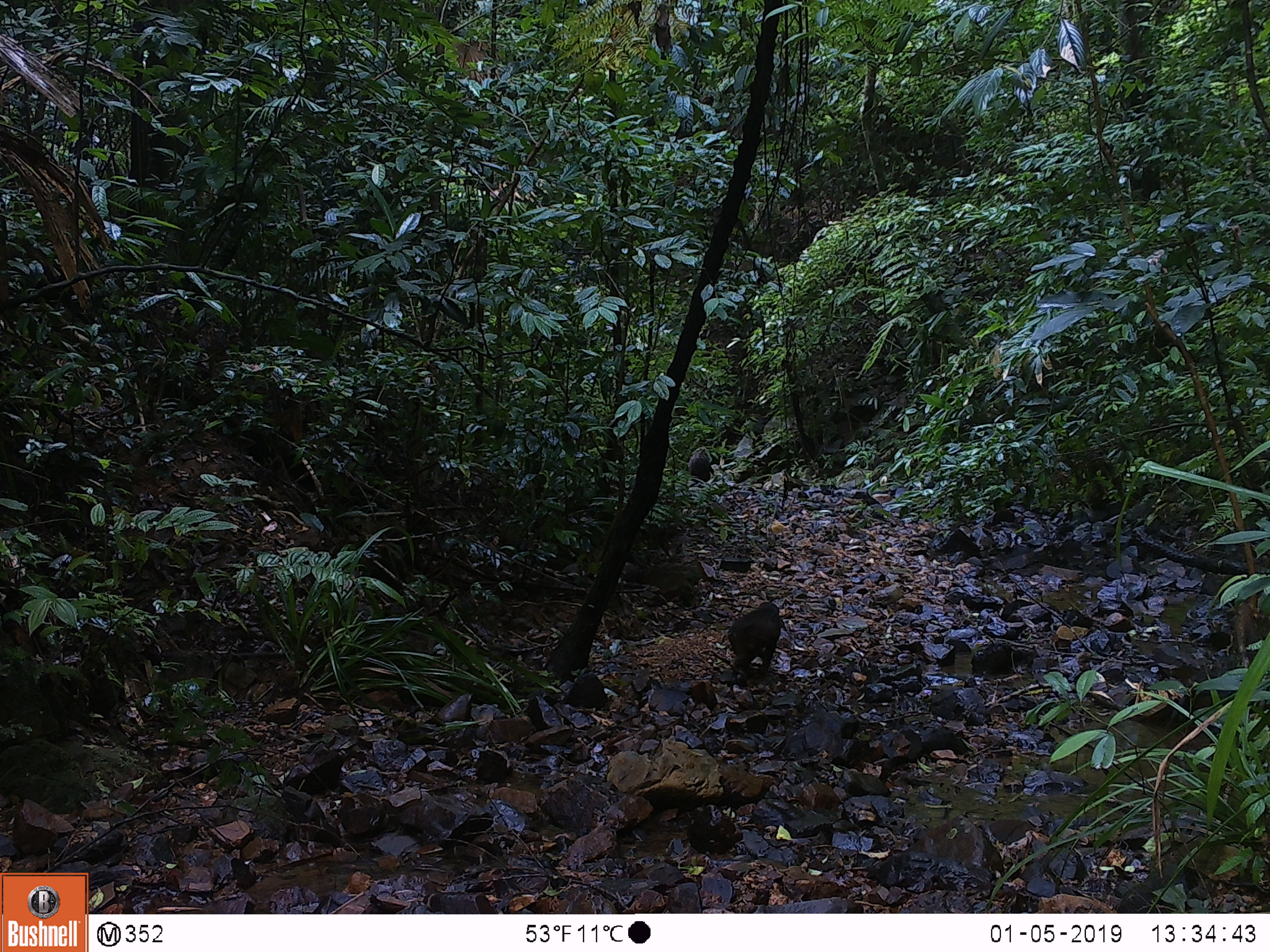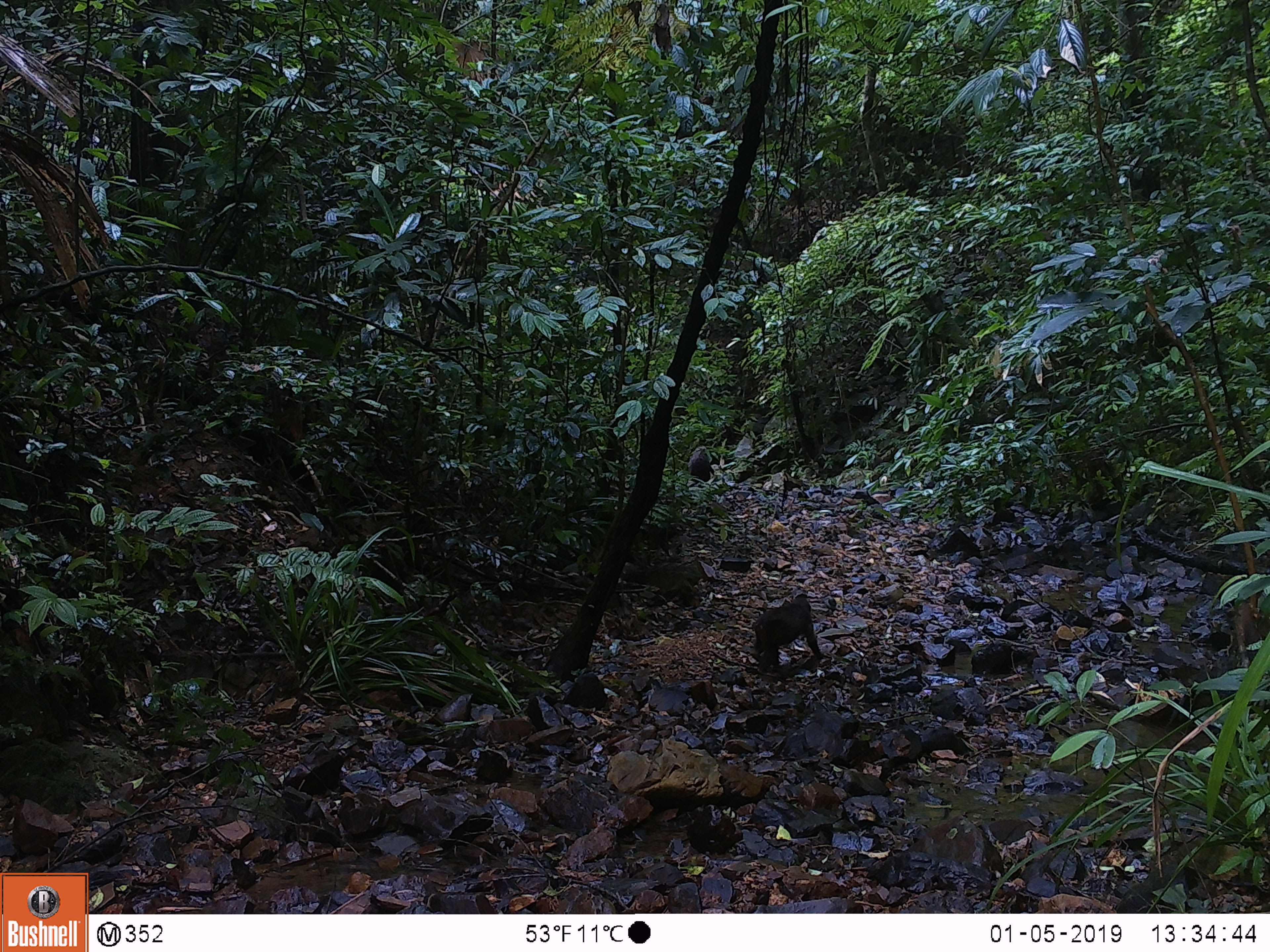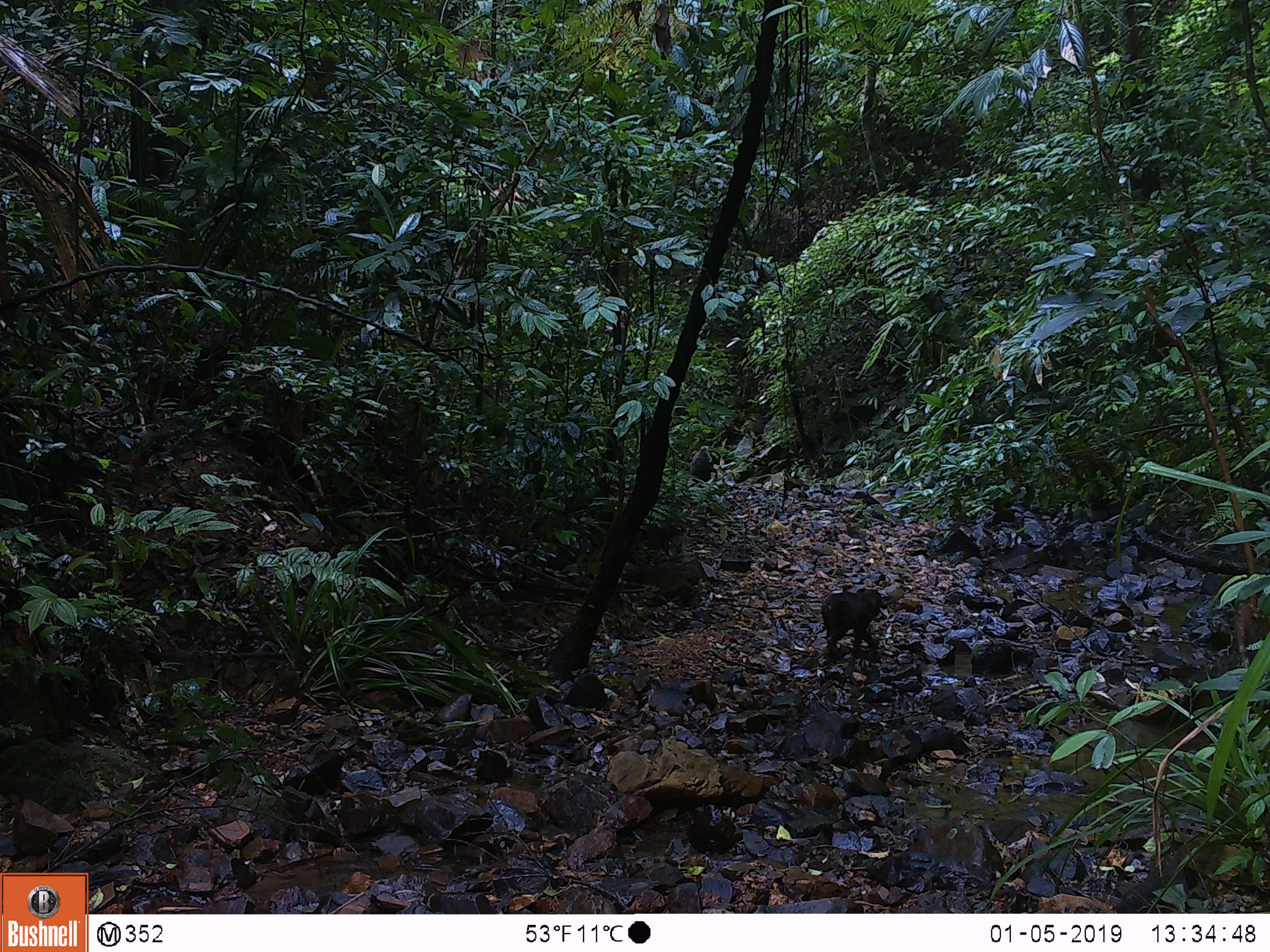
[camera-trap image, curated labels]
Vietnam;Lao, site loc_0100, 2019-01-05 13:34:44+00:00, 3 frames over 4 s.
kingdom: Animalia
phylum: Chordata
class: Mammalia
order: Primates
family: Cercopithecidae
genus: Macaca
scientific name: Macaca arctoides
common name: stump-tailed macaque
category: stump tailed macaque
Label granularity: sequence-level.